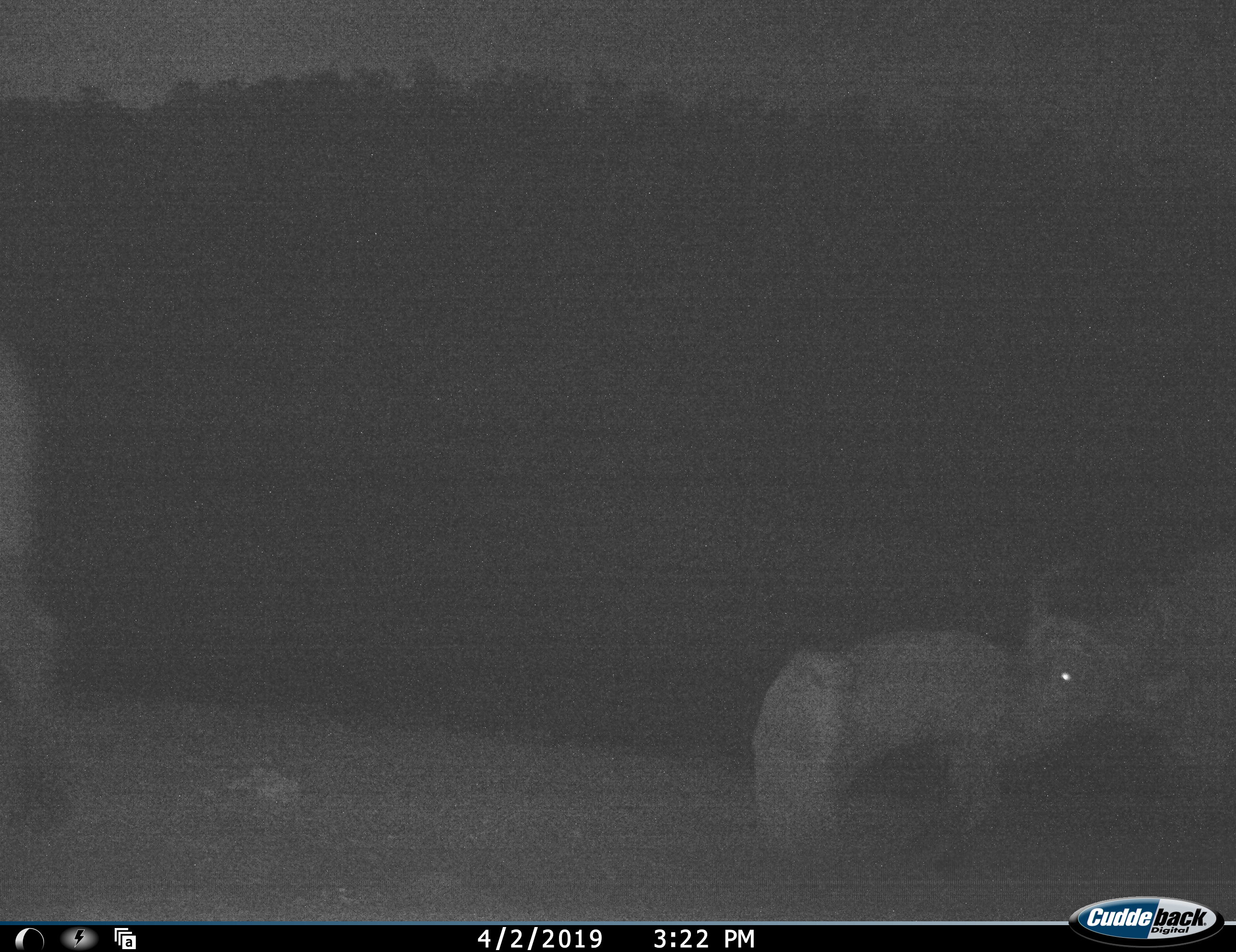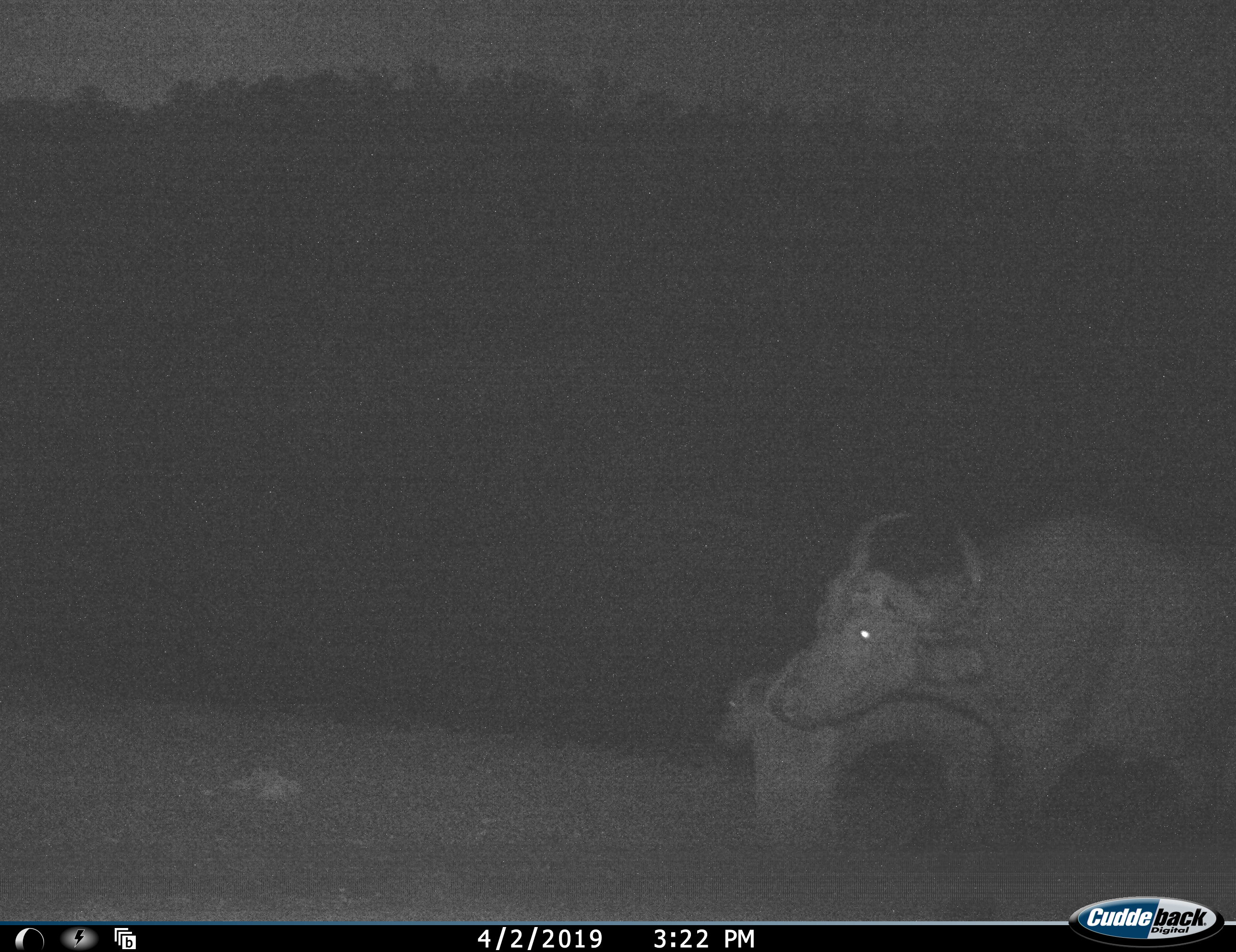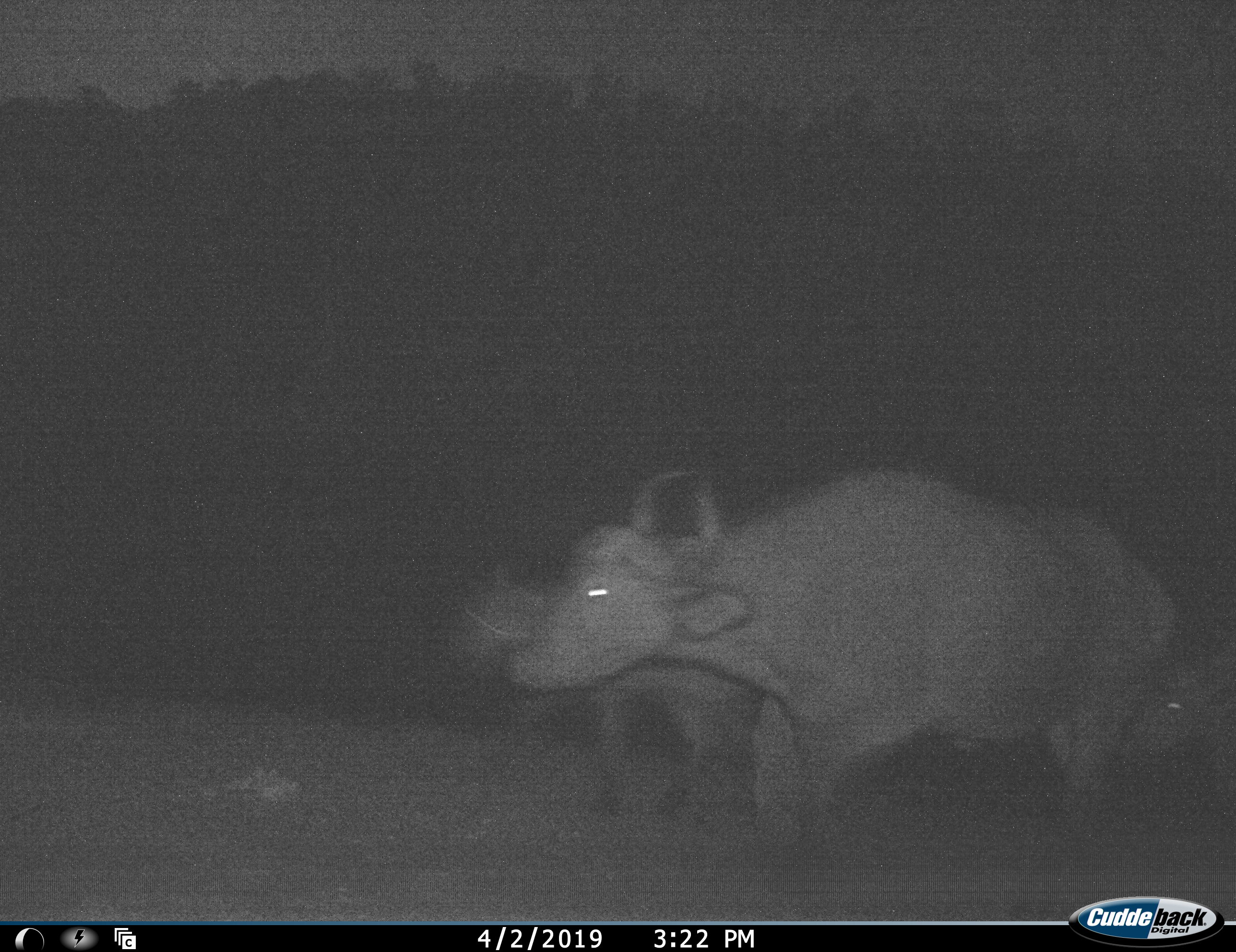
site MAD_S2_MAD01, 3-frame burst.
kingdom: Animalia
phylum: Chordata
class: Mammalia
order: Artiodactyla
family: Bovidae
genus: Syncerus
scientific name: Syncerus caffer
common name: african buffalo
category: buffalo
Buffalo (african buffalo) (Syncerus caffer), count 3. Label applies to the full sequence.